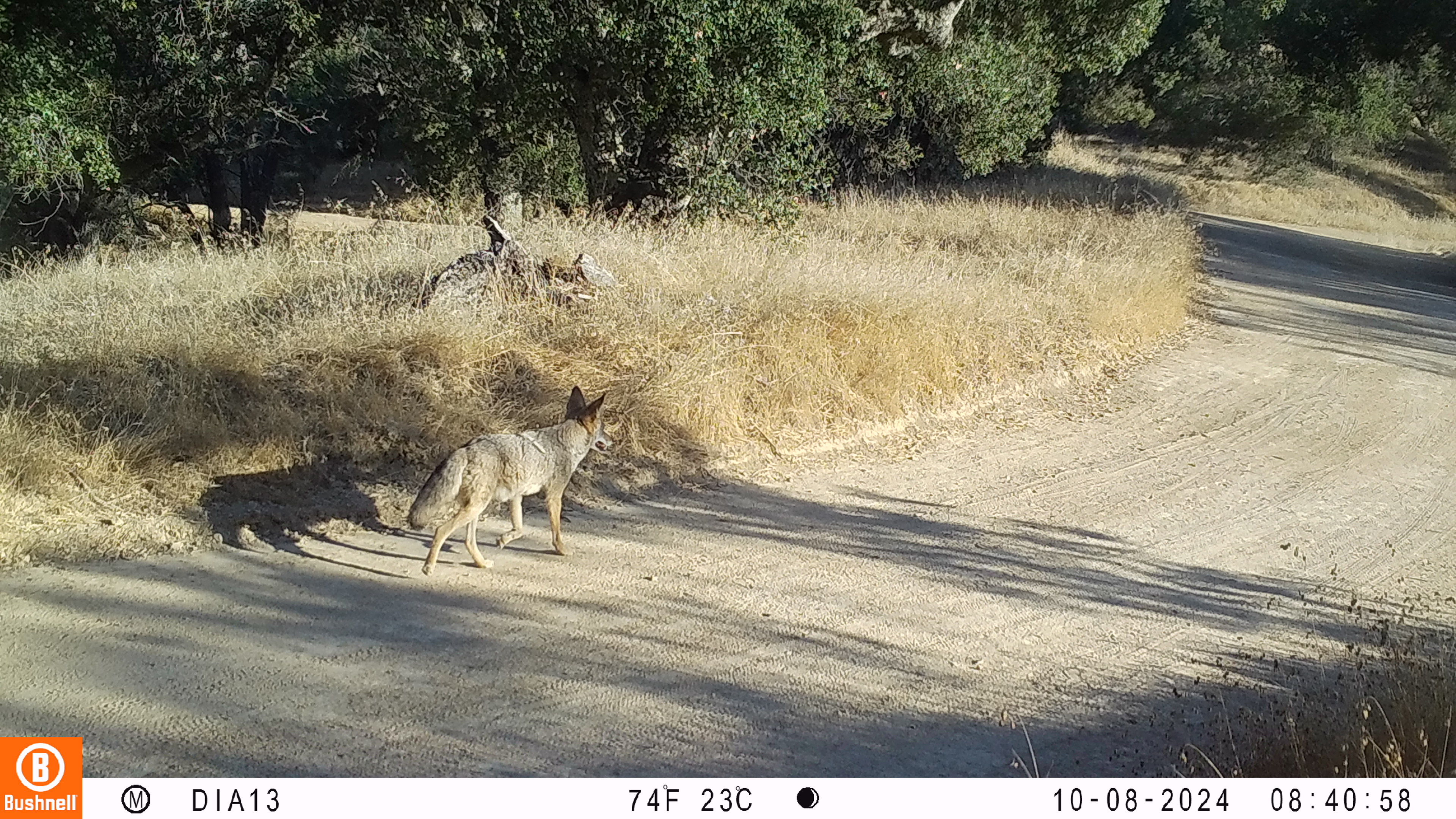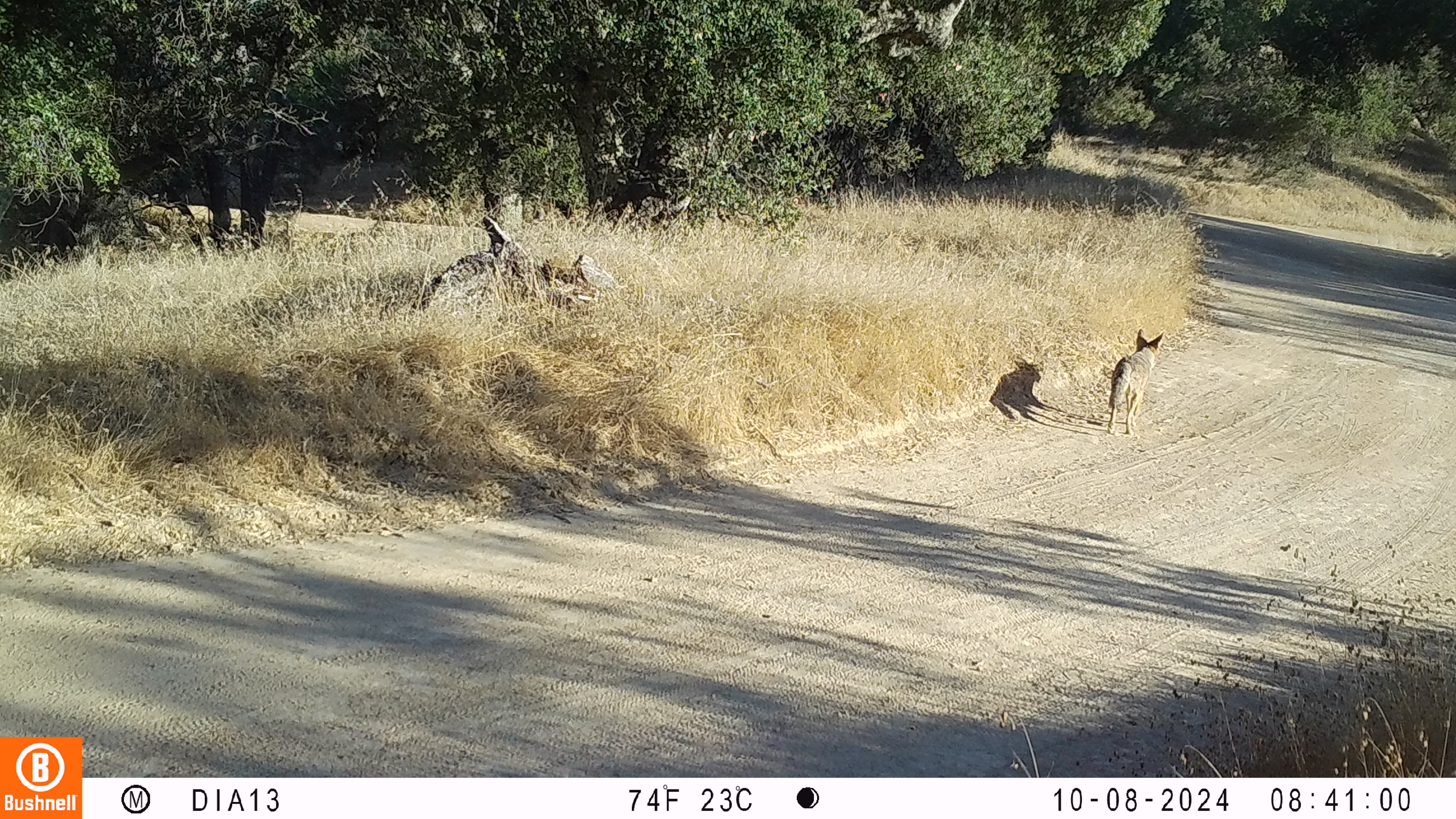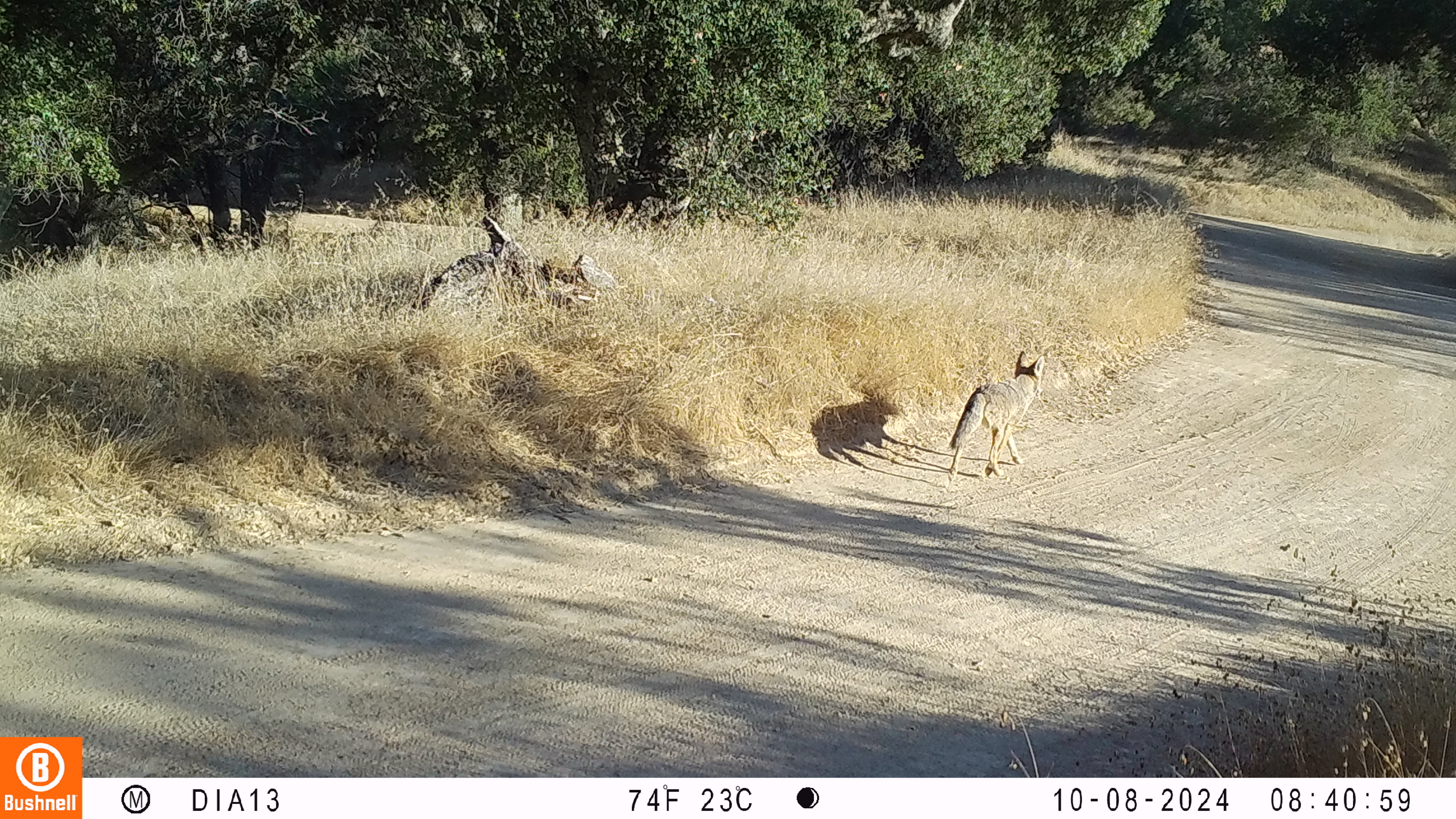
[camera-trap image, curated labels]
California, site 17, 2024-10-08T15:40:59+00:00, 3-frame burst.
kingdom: Animalia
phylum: Chordata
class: Mammalia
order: Carnivora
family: Canidae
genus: Canis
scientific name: Canis latrans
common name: coyote